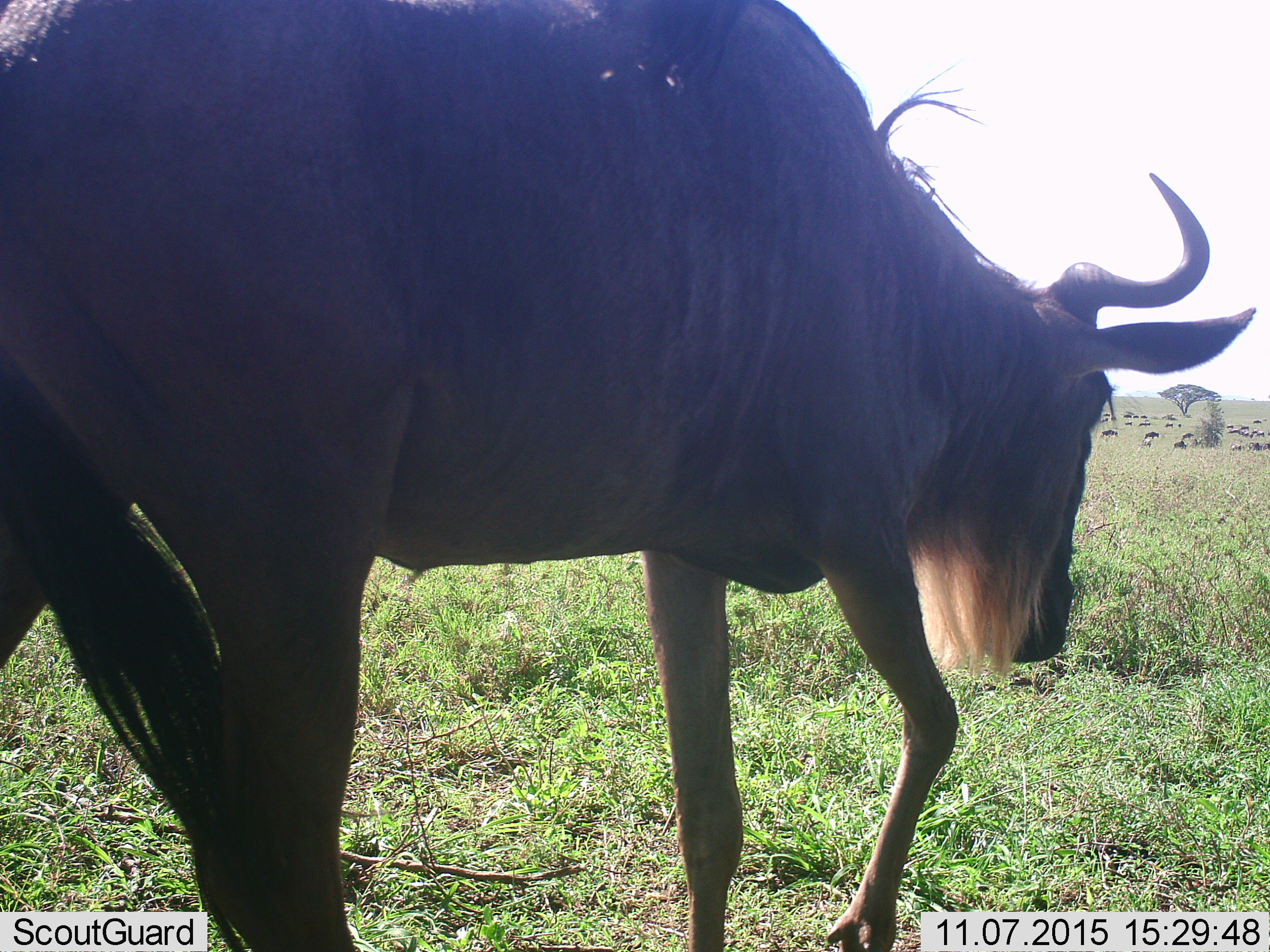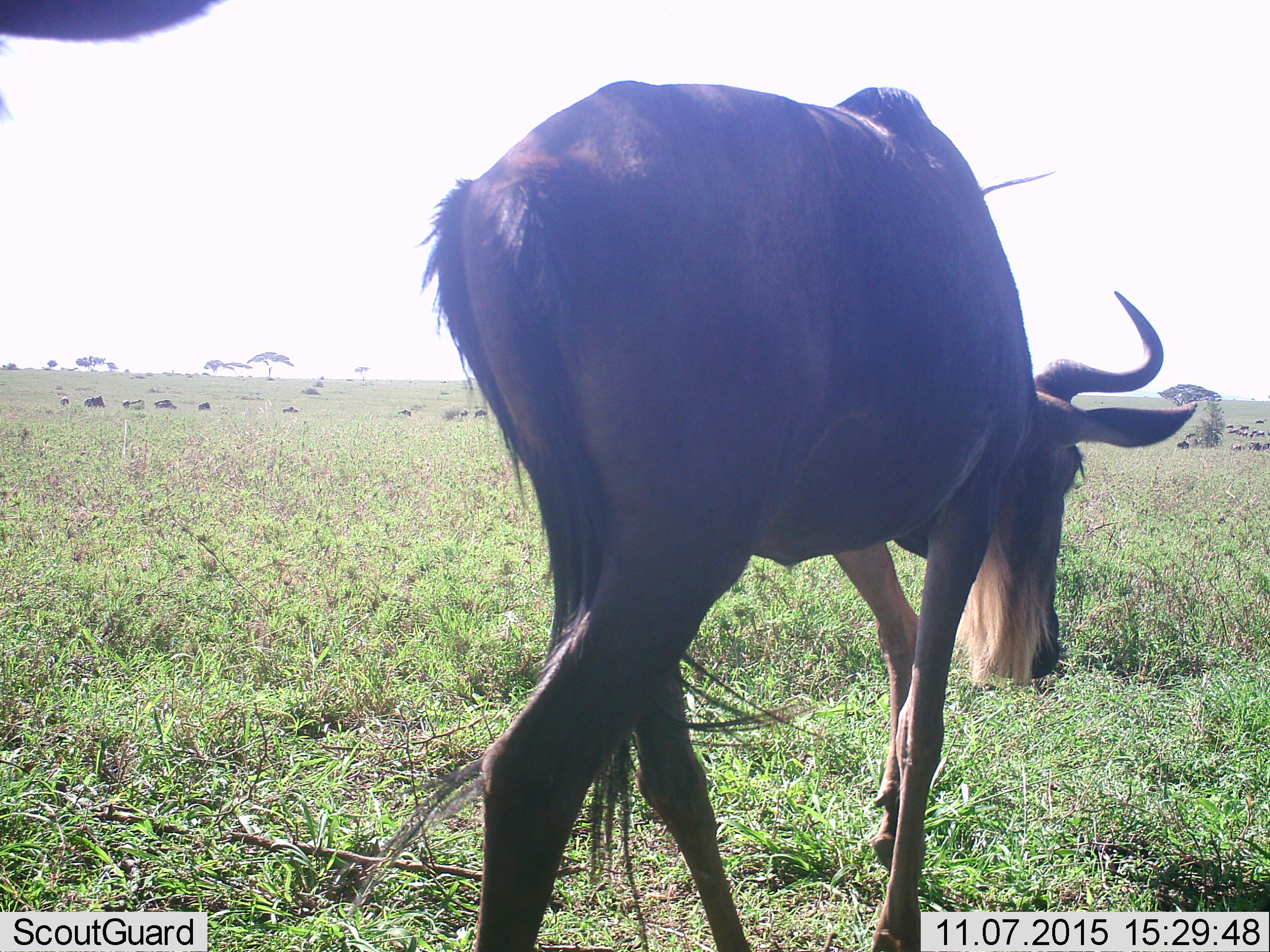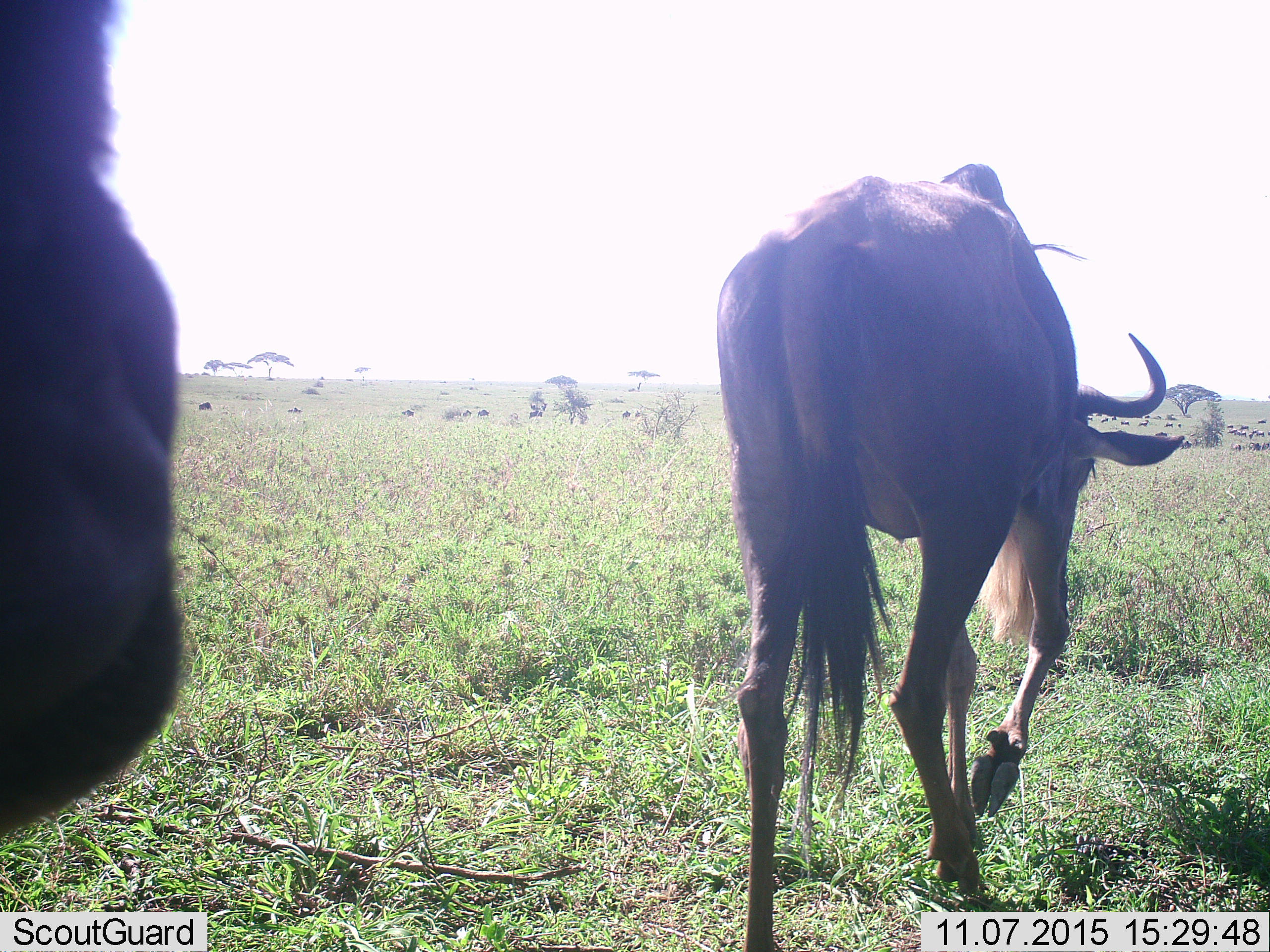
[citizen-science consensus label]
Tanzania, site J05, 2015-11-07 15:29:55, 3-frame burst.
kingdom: Animalia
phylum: Chordata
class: Mammalia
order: Artiodactyla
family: Bovidae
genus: Connochaetes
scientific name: Connochaetes taurinus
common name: blue wildebeest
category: wildebeest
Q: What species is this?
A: Wildebeest (blue wildebeest) (Connochaetes taurinus).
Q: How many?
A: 11-50.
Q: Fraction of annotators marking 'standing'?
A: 44%.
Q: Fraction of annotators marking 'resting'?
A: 0%.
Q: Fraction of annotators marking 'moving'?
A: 100%.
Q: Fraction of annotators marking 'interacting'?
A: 0%.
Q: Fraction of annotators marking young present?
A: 0%.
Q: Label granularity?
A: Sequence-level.